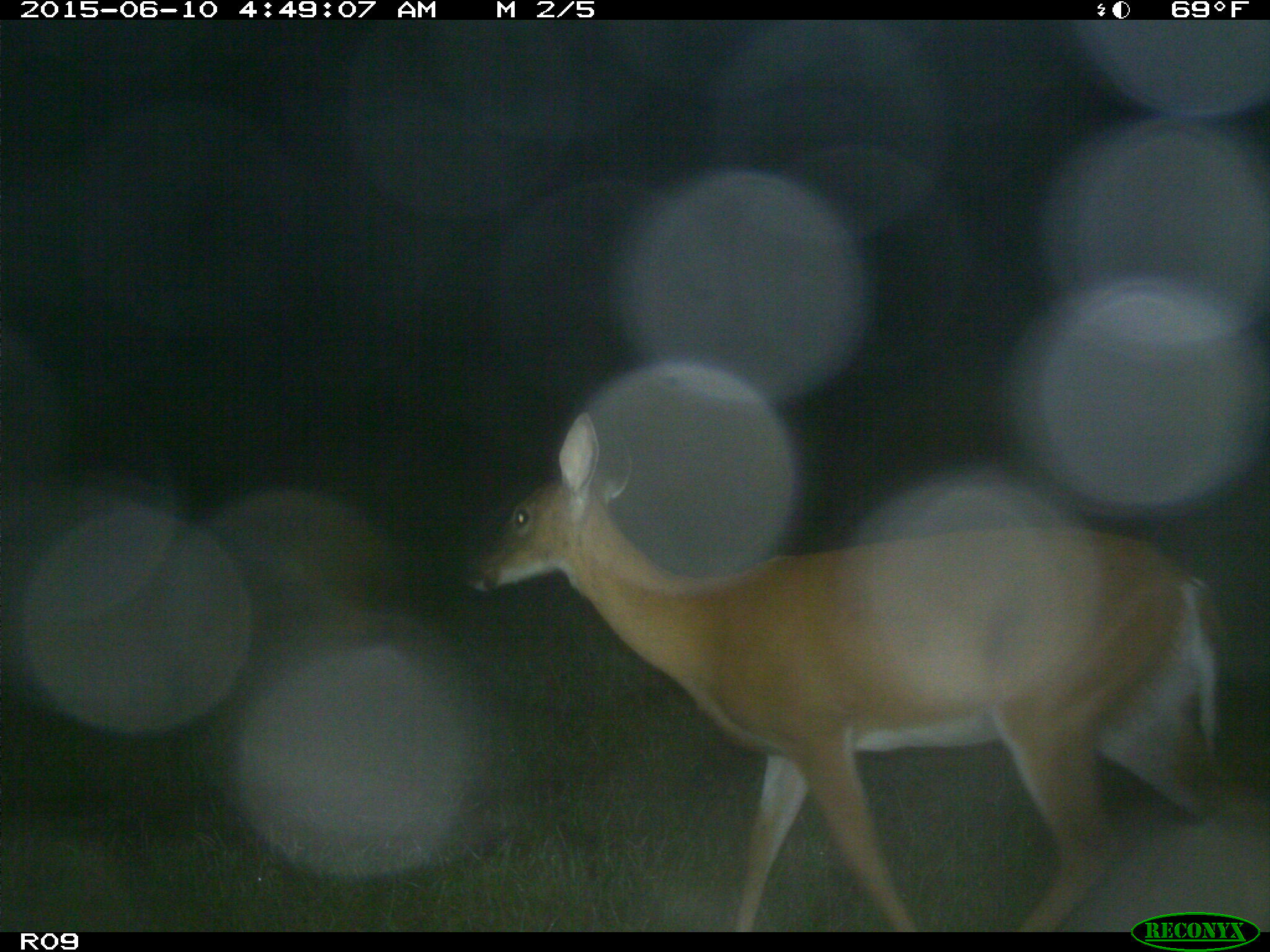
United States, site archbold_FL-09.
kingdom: Animalia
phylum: Chordata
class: Mammalia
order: Artiodactyla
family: Cervidae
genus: Odocoileus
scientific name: Odocoileus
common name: deer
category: unidentified deer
Unidentified deer (deer) (Odocoileus).